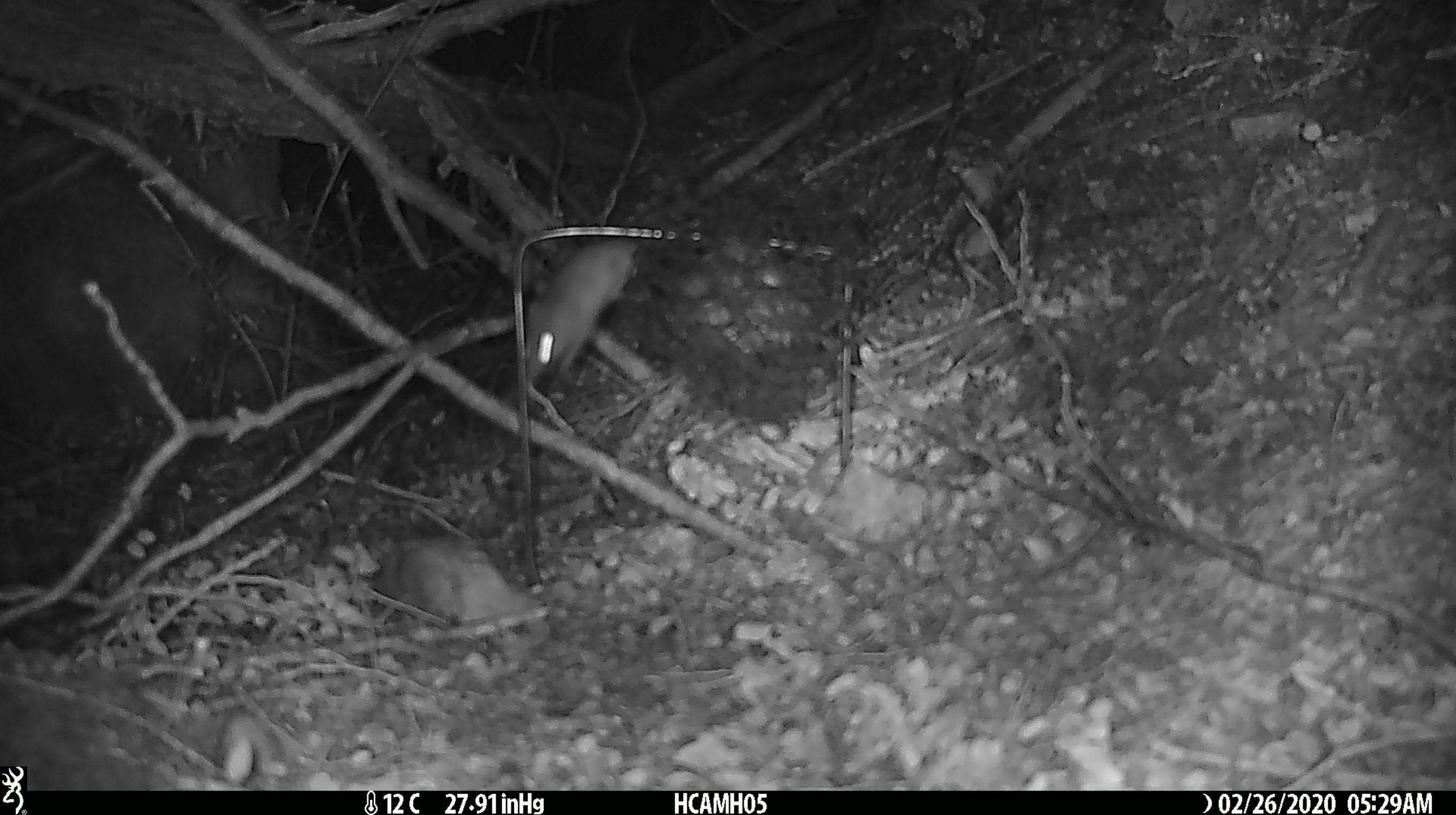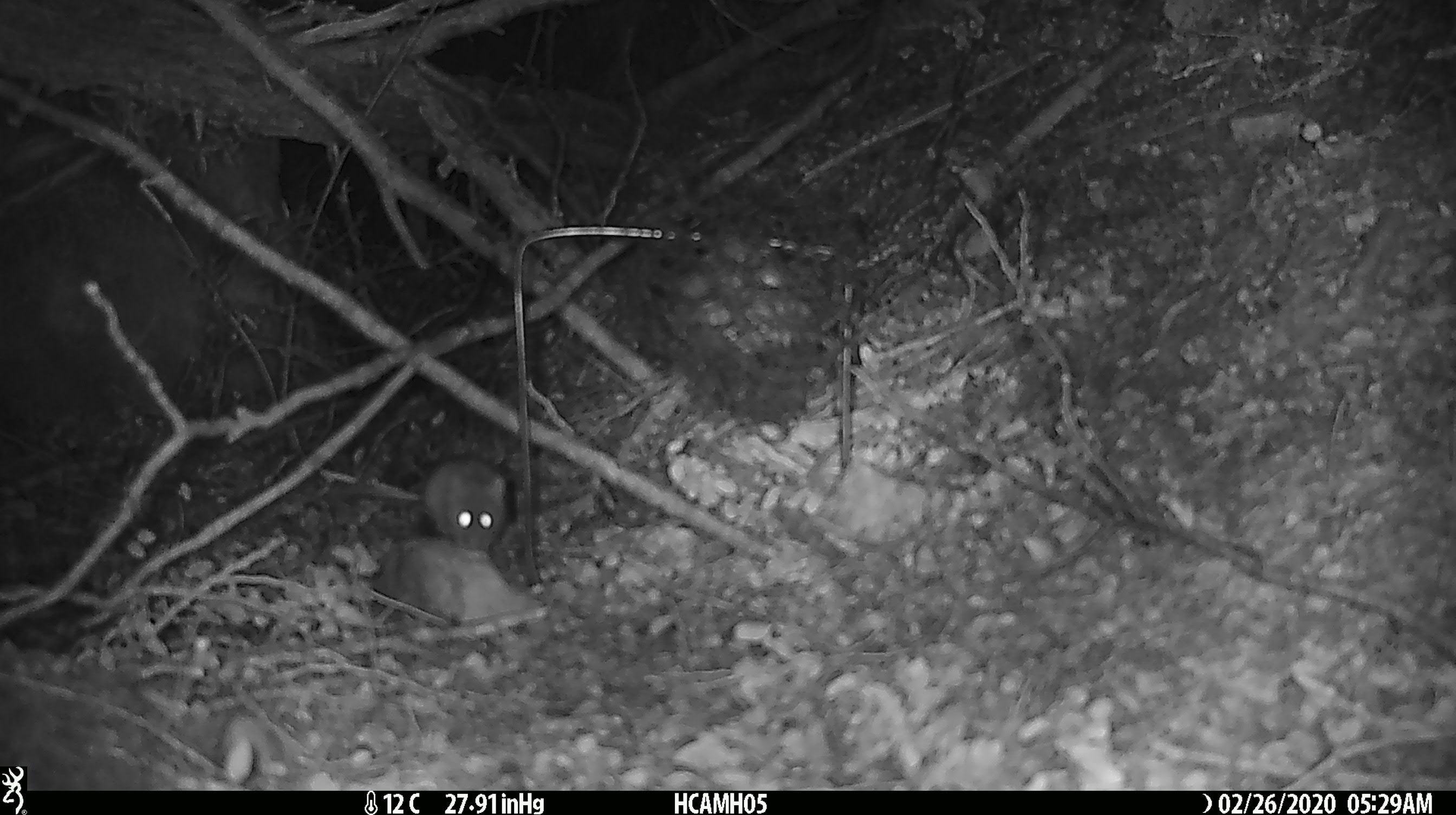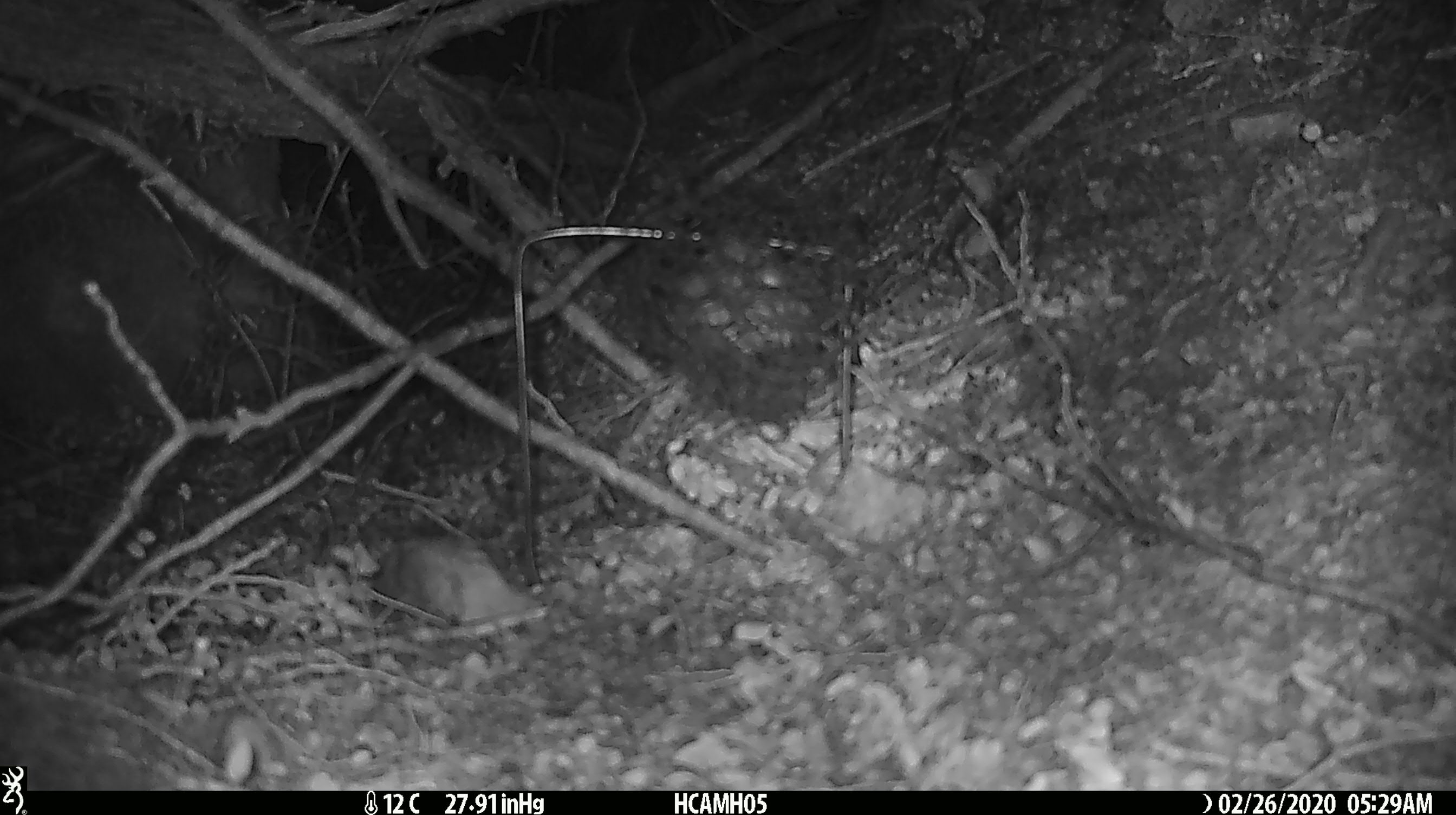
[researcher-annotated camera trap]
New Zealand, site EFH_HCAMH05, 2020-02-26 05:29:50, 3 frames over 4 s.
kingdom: Animalia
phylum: Chordata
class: Mammalia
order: Rodentia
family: Muridae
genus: Mus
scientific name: Mus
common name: mouse